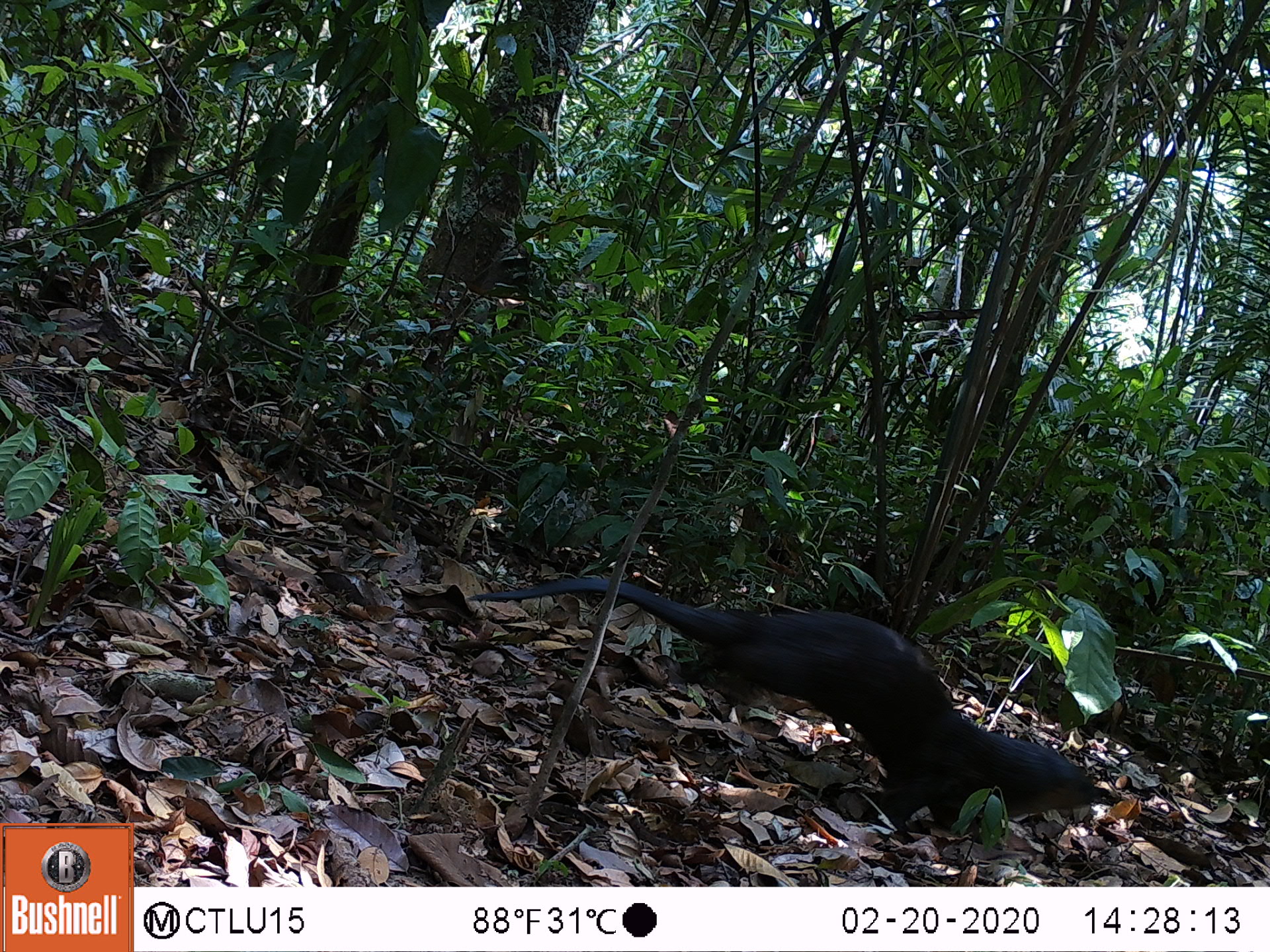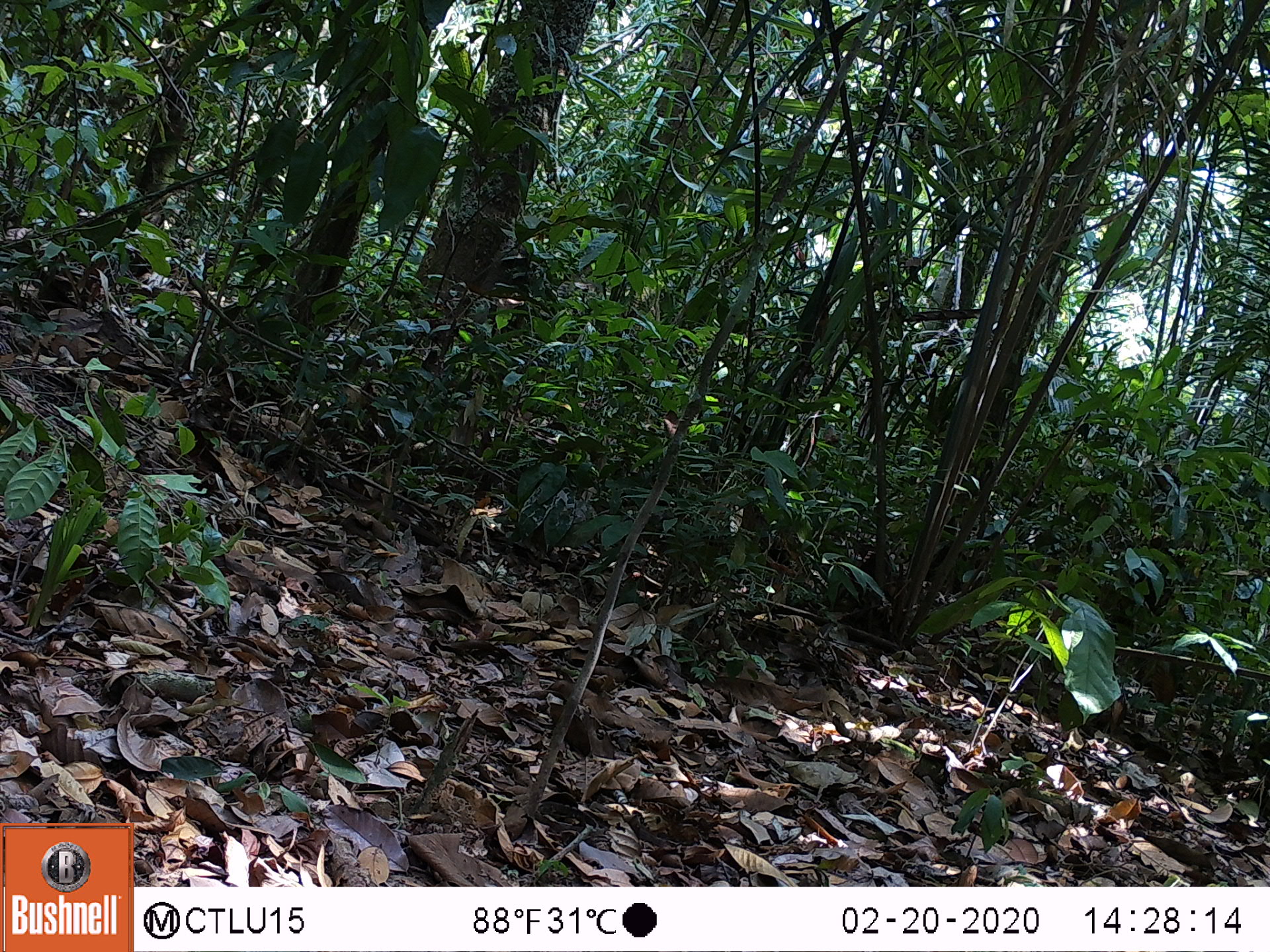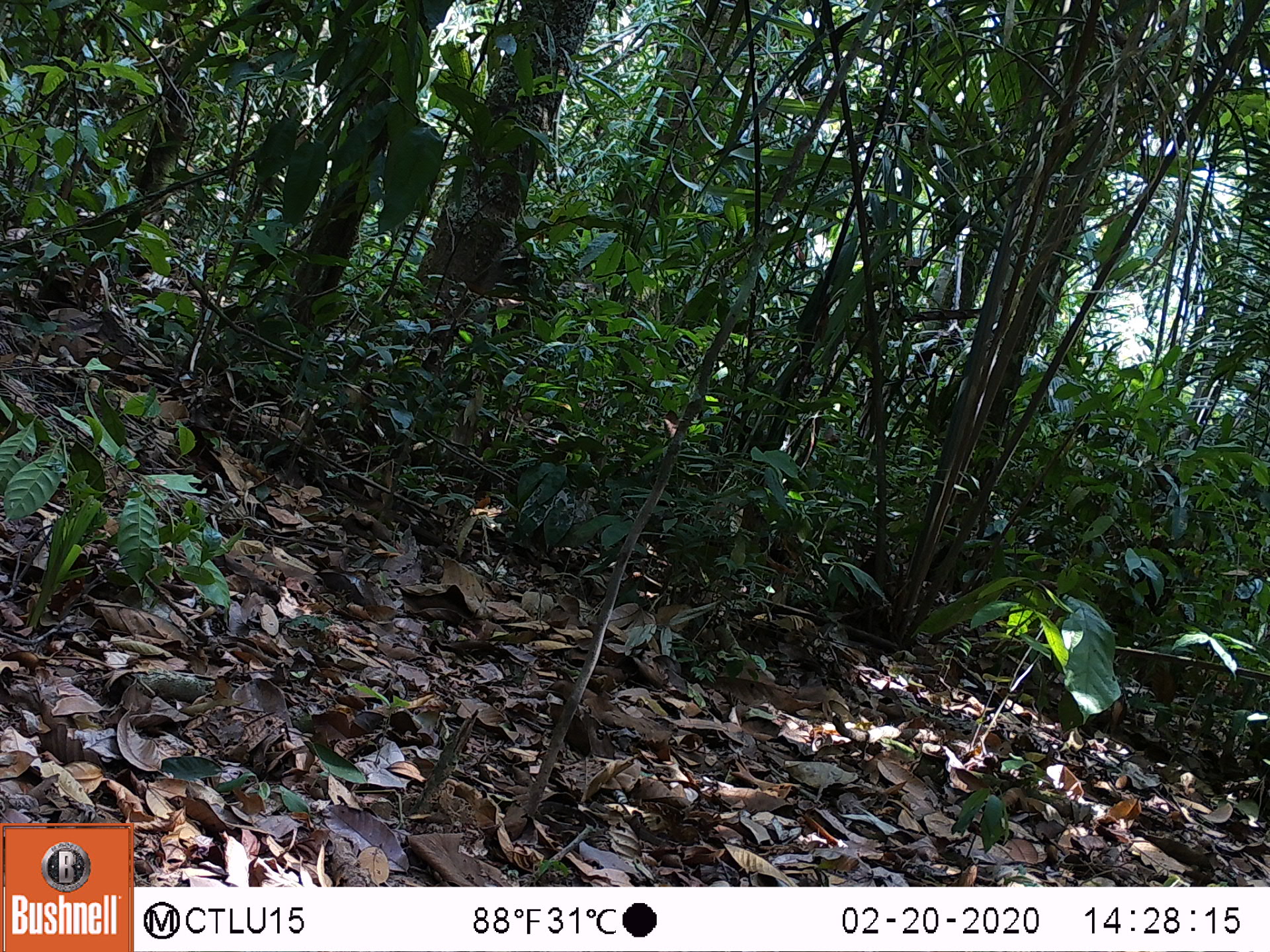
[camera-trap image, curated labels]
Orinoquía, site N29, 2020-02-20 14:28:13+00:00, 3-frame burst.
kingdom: Animalia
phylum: Chordata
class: Mammalia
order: Carnivora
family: Mustelidae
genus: Pteronura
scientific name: Pteronura brasiliensis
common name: giant otter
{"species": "giant otter (Pteronura brasiliensis)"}